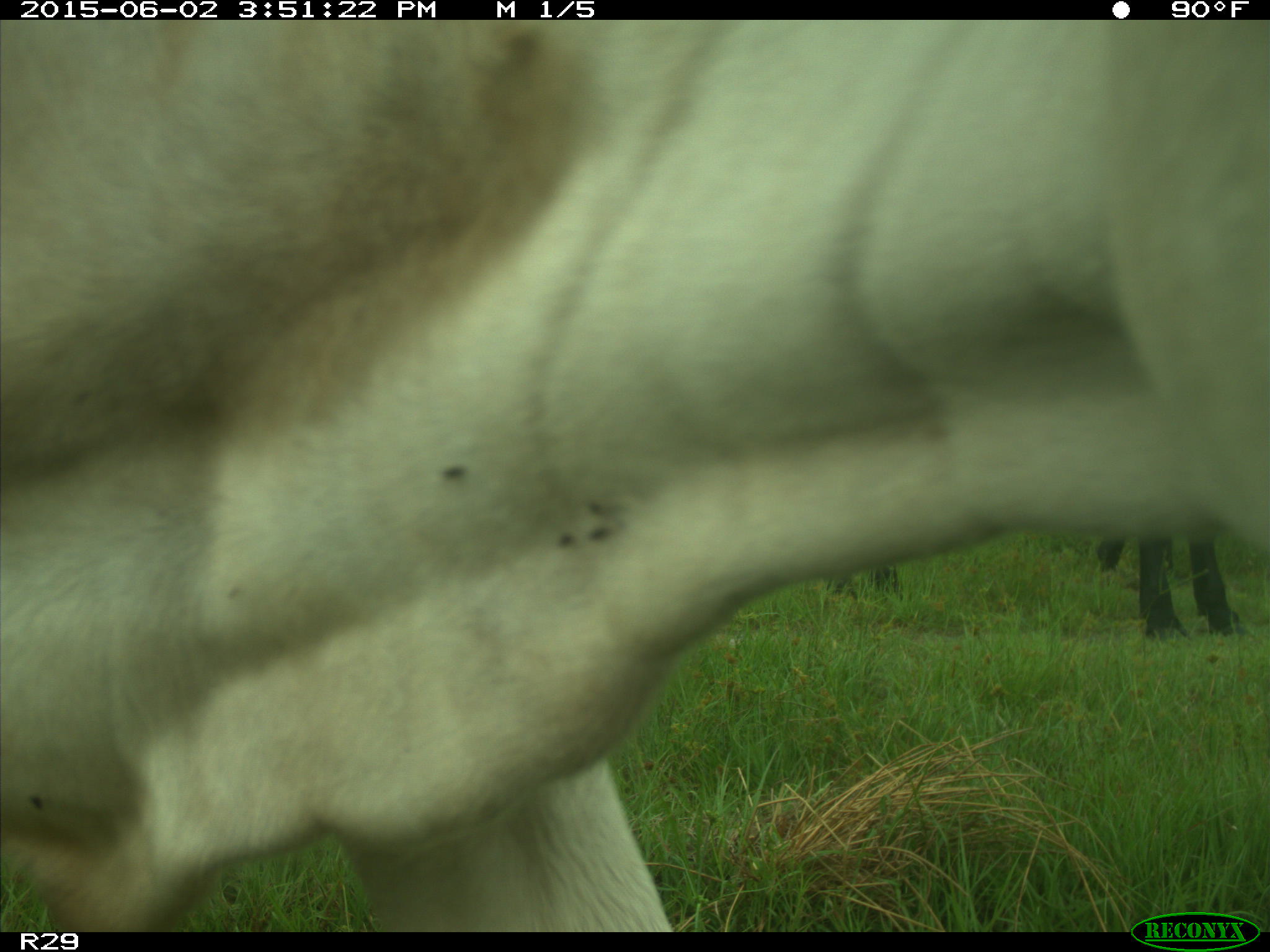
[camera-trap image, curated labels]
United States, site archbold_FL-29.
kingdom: Animalia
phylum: Chordata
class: Mammalia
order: Artiodactyla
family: Bovidae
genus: Bos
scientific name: Bos taurus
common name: domestic cow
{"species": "Bos taurus (domestic cow)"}